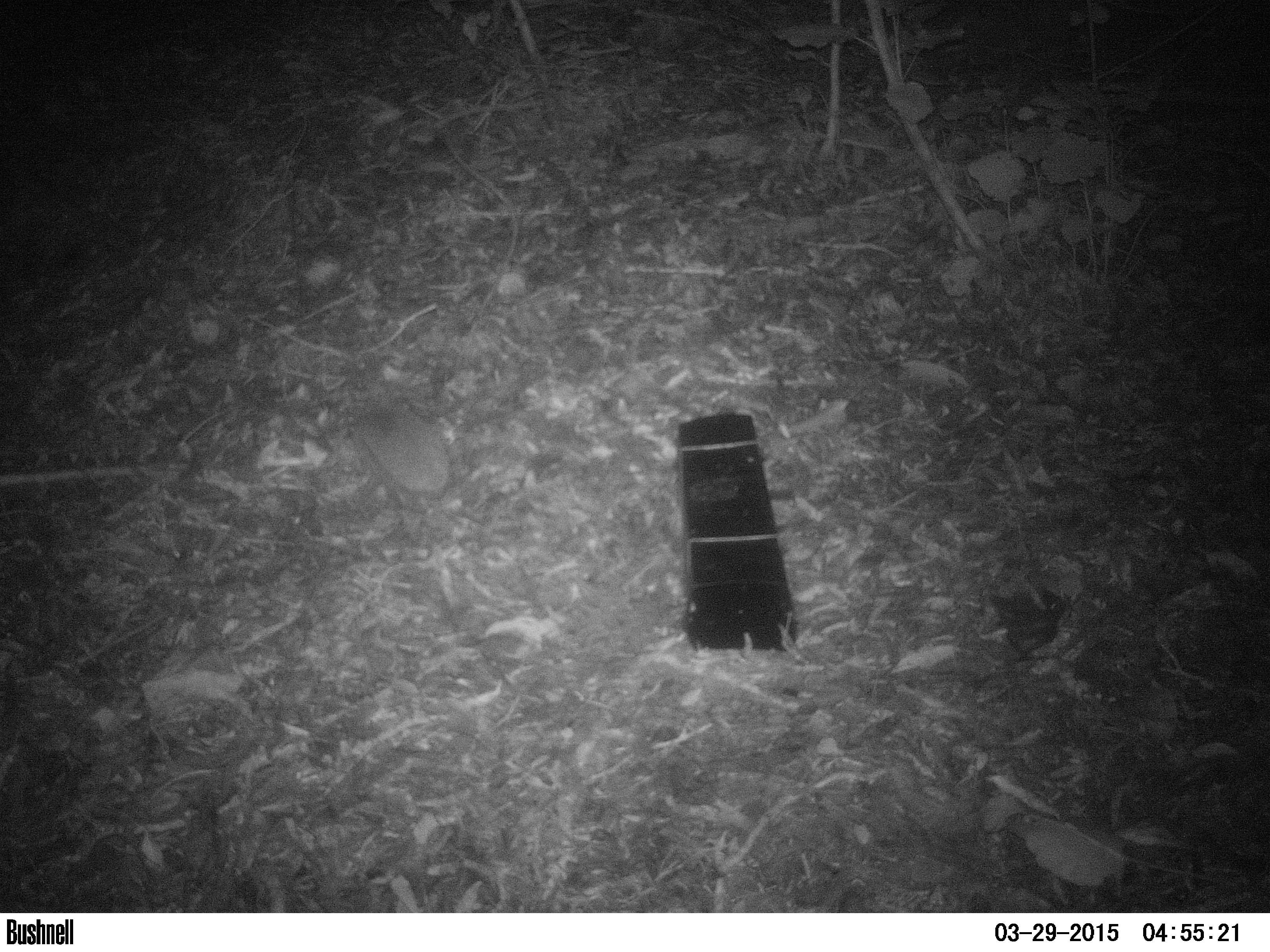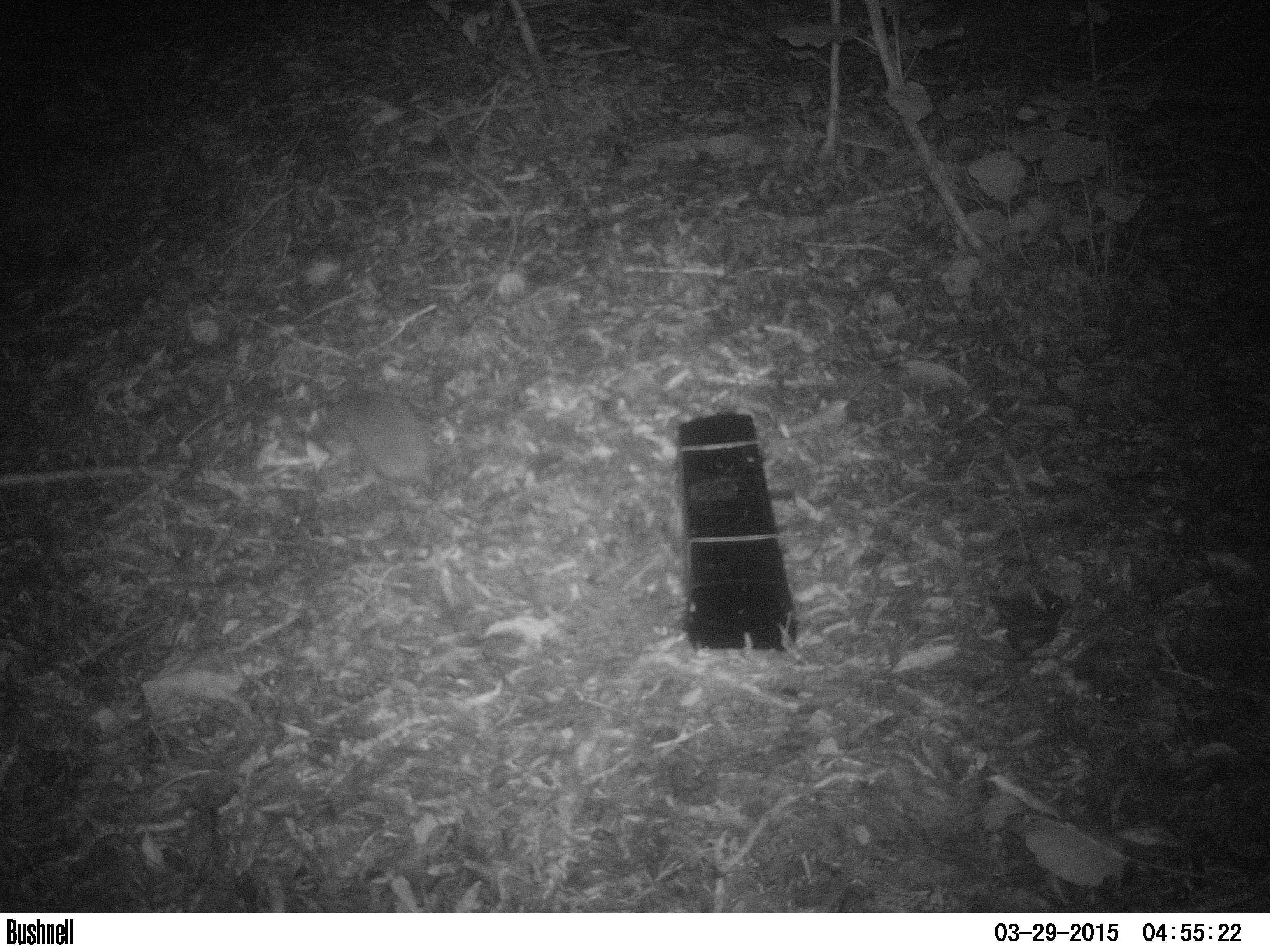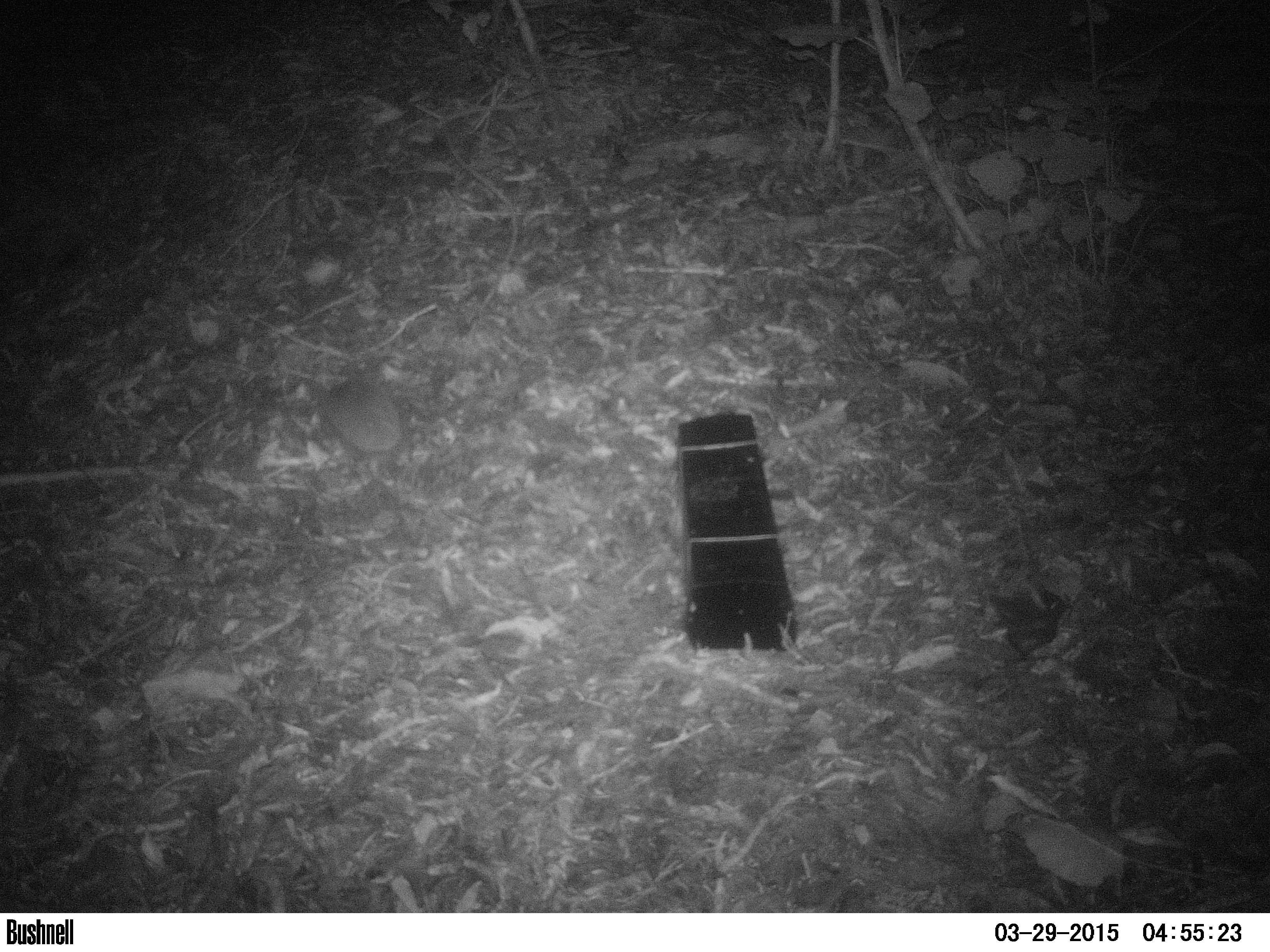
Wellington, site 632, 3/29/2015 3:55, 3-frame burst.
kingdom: Animalia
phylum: Chordata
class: Mammalia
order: Eulipotyphla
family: Erinaceidae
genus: Erinaceus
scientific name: Erinaceus europaeus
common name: hedgehog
Hedgehog (Erinaceus europaeus).